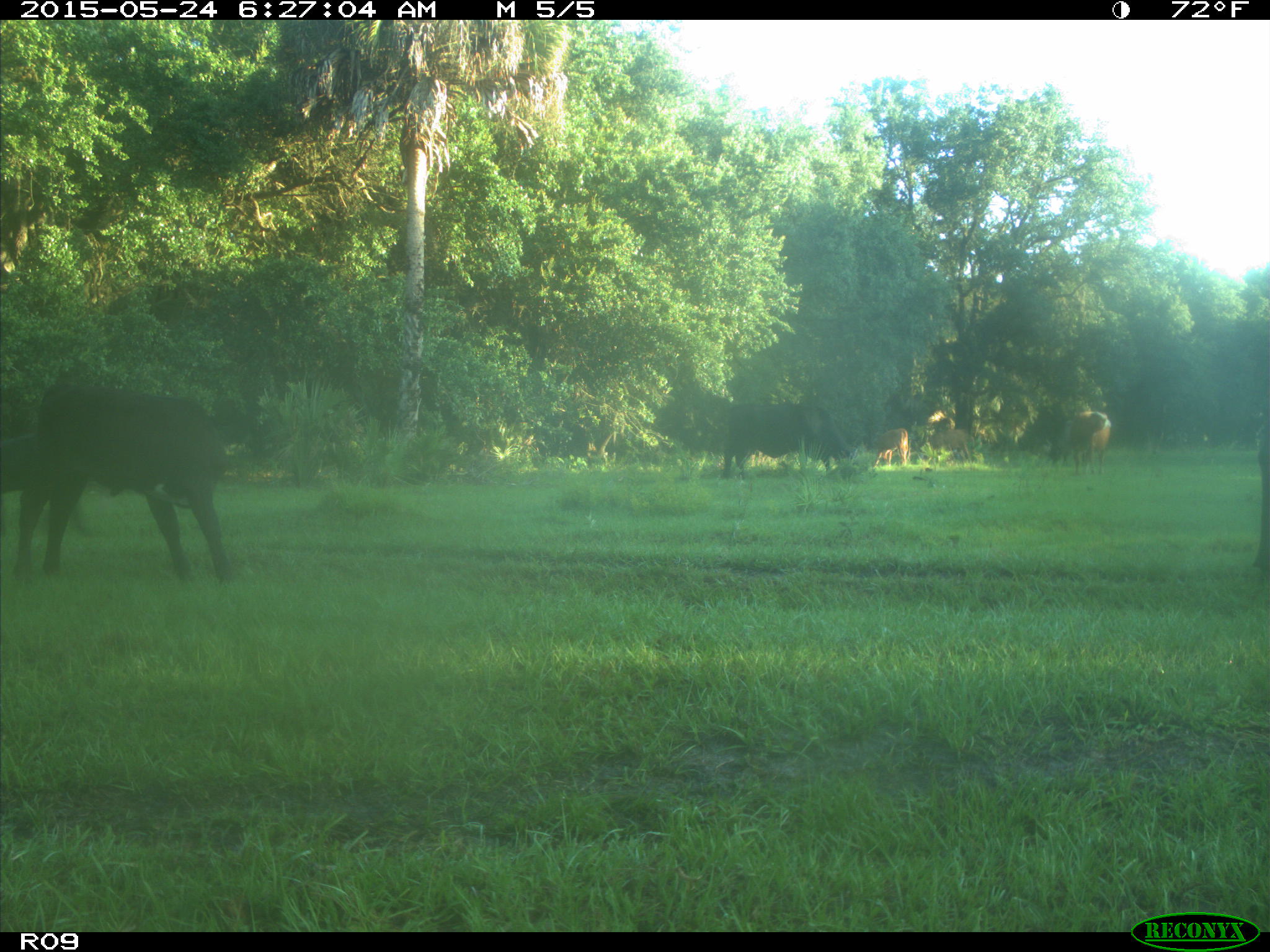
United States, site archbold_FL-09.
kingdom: Animalia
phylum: Chordata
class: Mammalia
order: Artiodactyla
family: Bovidae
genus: Bos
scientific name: Bos taurus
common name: domestic cow